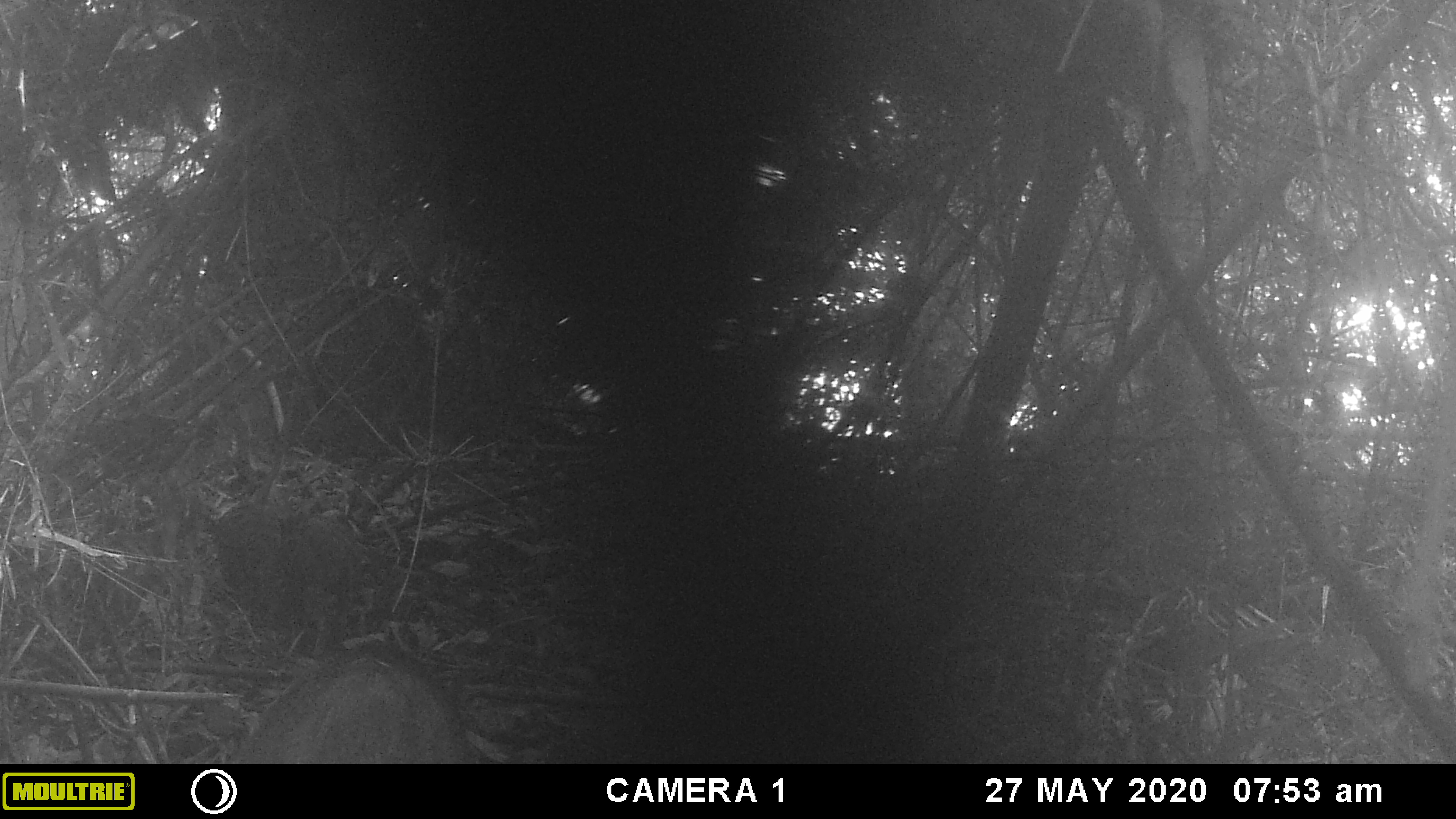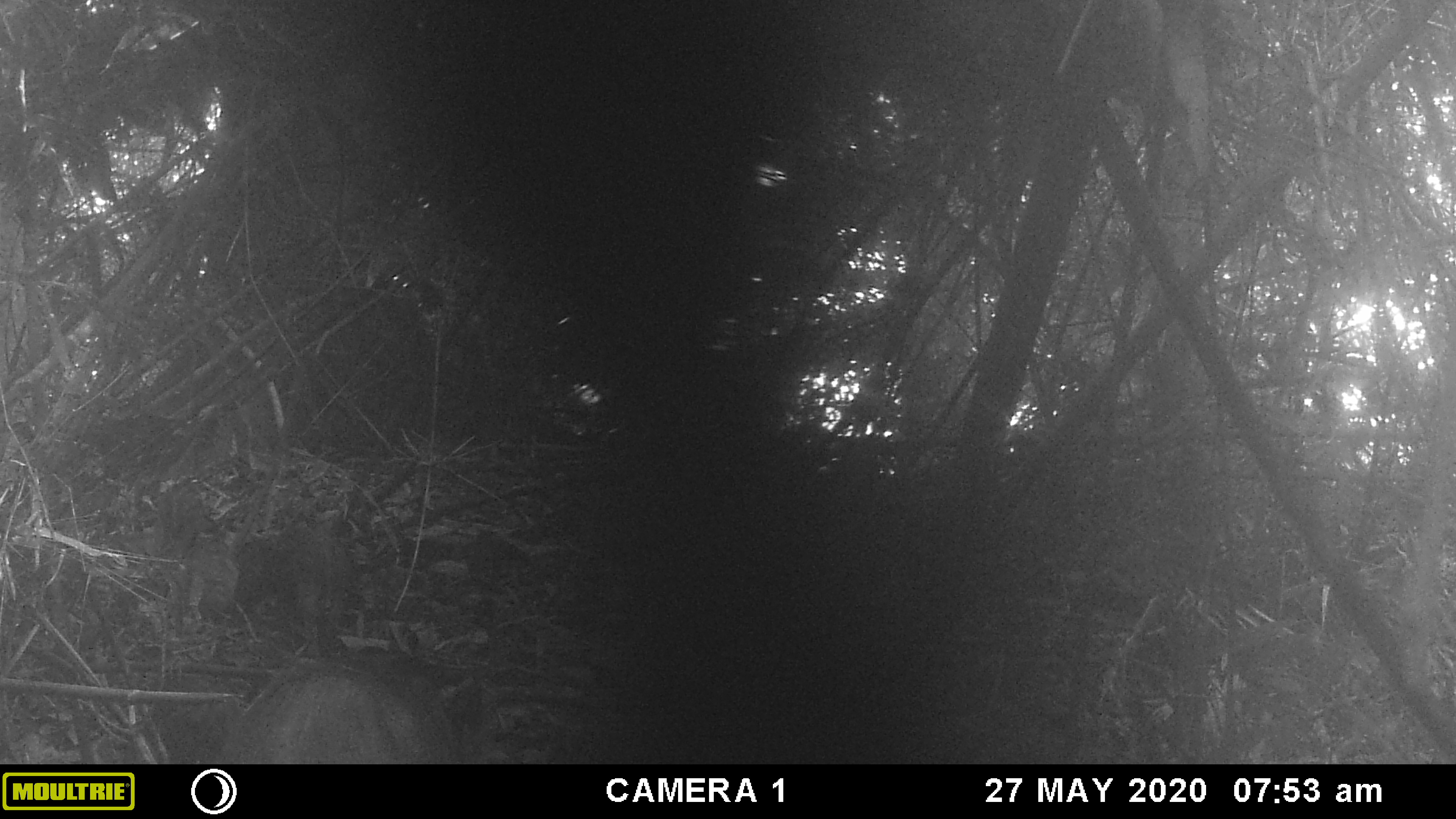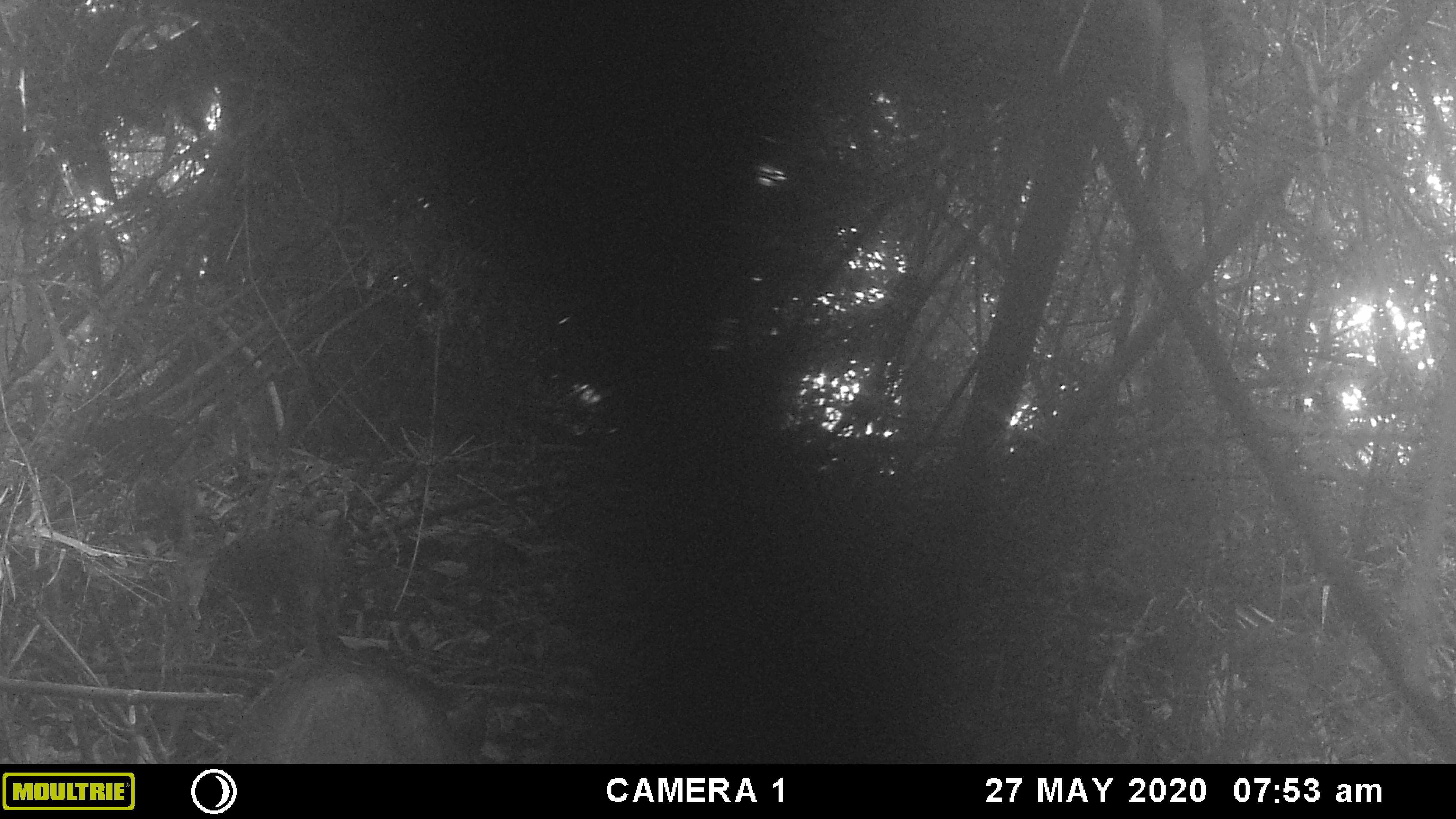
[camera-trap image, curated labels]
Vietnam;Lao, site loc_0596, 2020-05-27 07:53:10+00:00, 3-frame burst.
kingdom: Animalia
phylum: Chordata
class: Mammalia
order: Artiodactyla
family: Suidae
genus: Sus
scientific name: Sus scrofa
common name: eurasian wild pig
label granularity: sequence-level